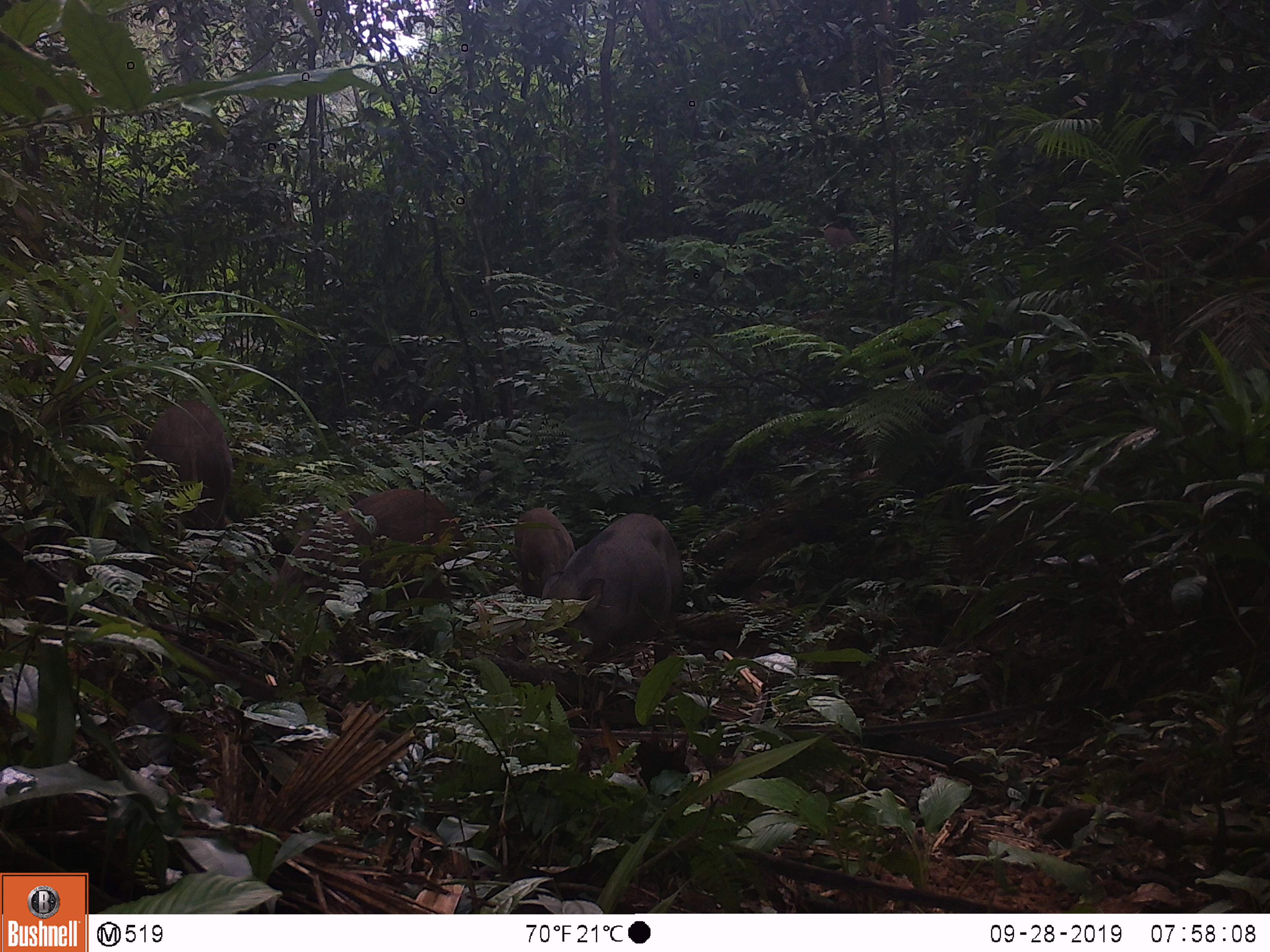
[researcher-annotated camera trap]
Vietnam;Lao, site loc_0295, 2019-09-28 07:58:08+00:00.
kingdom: Animalia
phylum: Chordata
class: Mammalia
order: Artiodactyla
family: Suidae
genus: Sus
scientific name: Sus scrofa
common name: eurasian wild pig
Eurasian wild pig (Sus scrofa). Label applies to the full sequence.